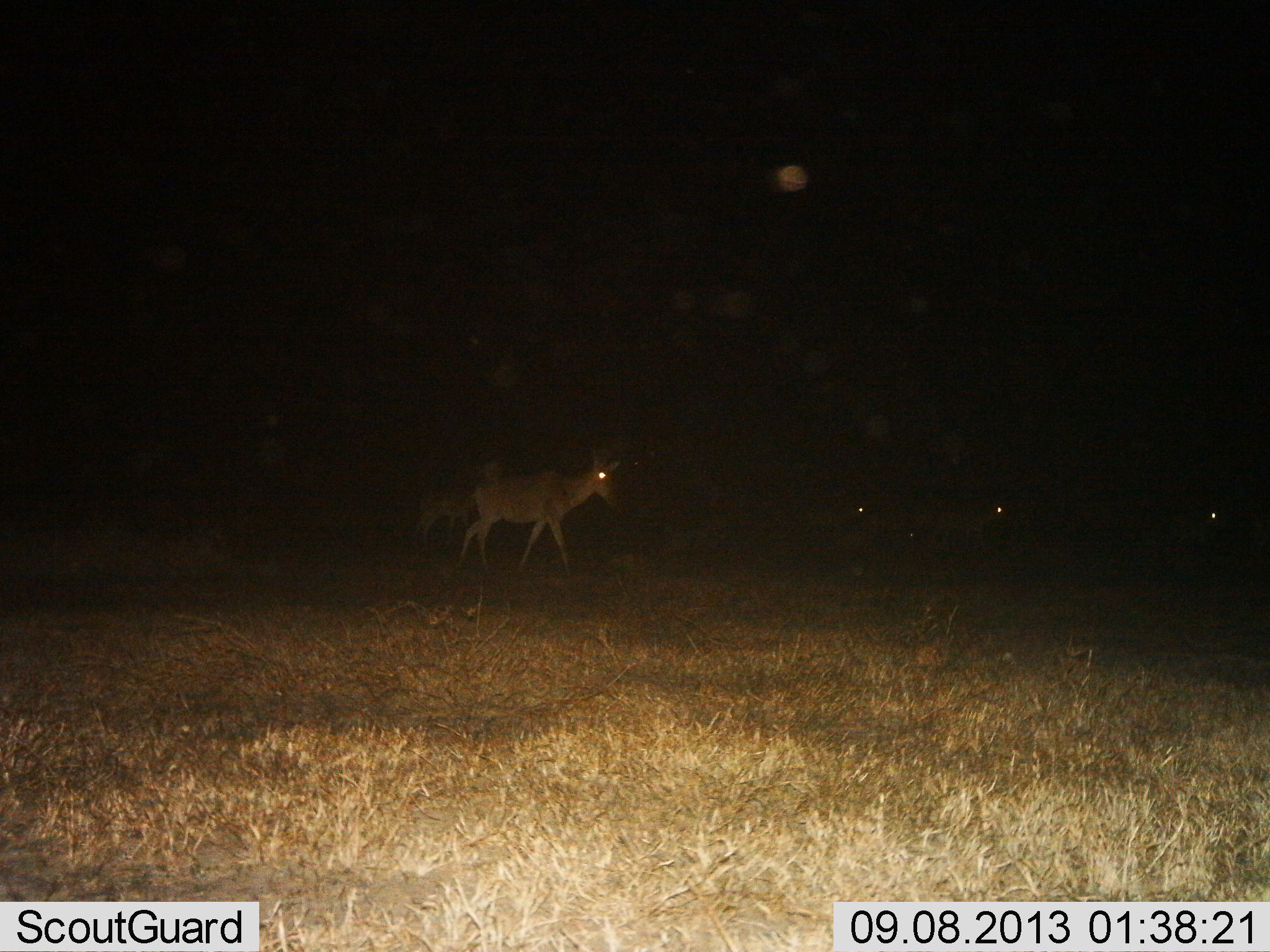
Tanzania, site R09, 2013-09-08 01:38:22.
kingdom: Animalia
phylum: Chordata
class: Mammalia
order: Artiodactyla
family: Bovidae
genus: Alcelaphus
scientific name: Alcelaphus buselaphus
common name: hartebeest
Hartebeest (Alcelaphus buselaphus), count 5. Behavior (volunteer vote fractions): standing 27%, resting 0%, moving 80%, interacting 7%. Young present (vote fraction): 13%. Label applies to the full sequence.